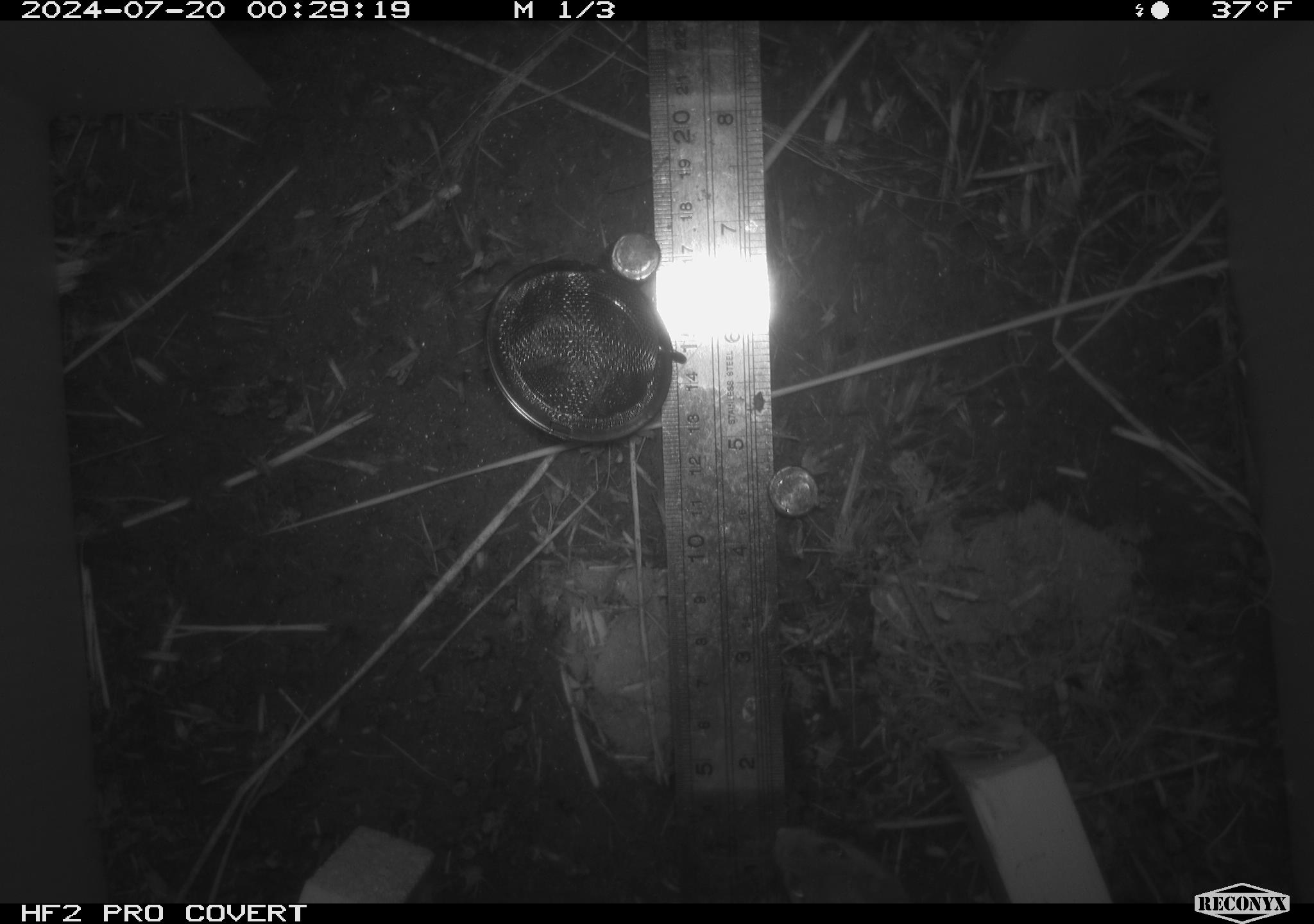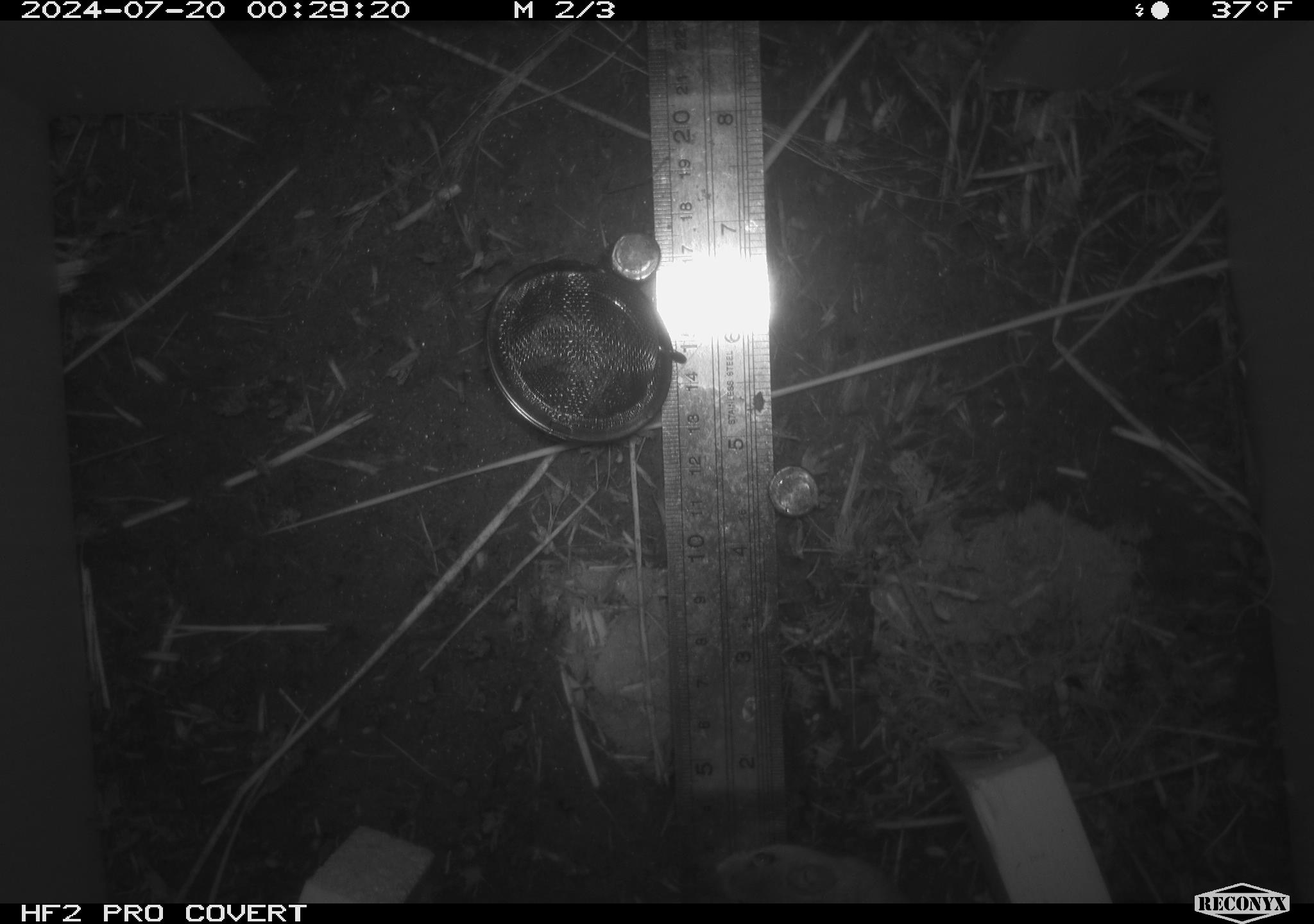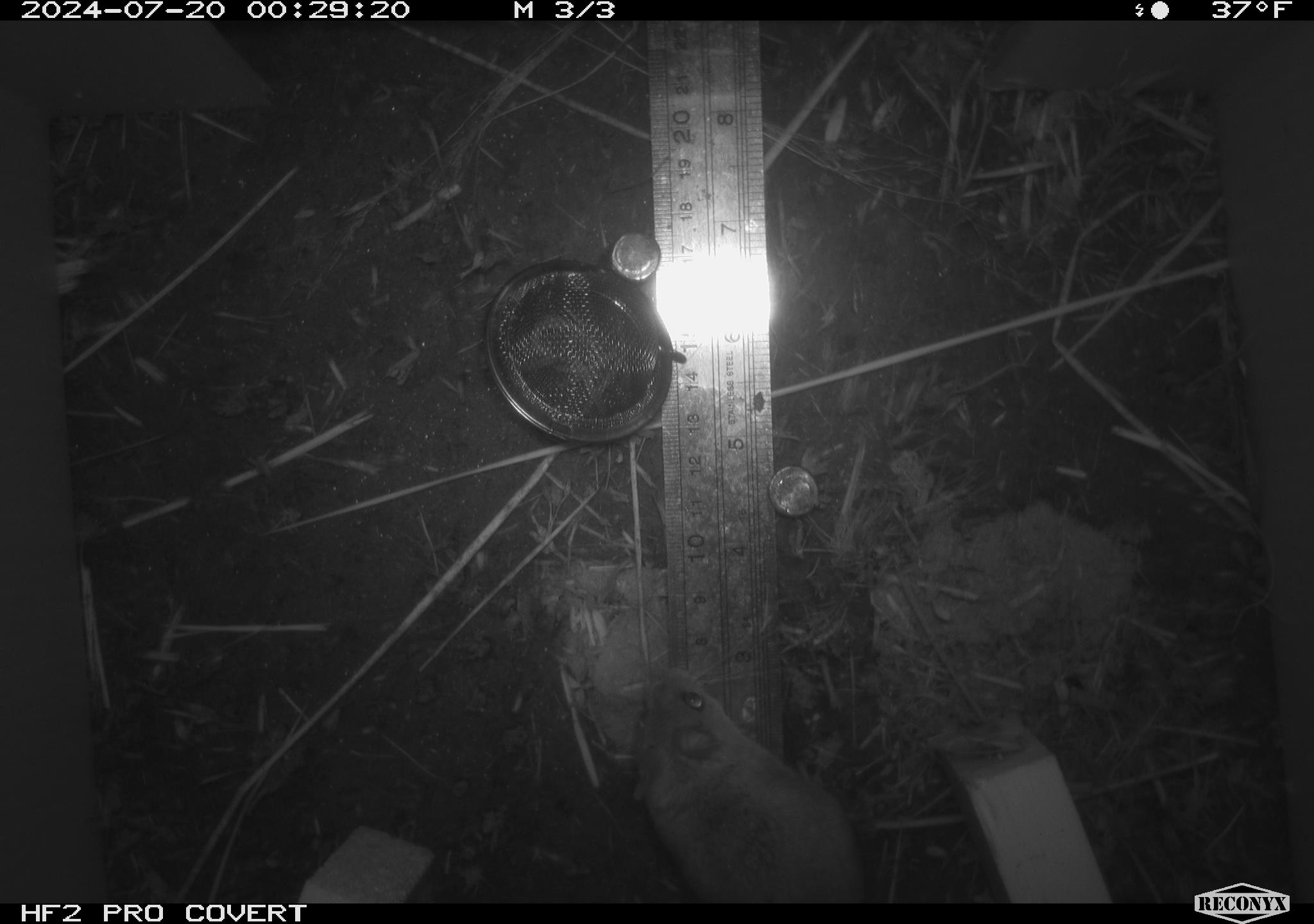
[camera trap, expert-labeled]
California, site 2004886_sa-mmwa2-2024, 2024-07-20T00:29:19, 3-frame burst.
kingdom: Animalia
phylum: Chordata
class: Mammalia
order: Rodentia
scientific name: Rodentia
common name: mouse species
Mouse species (Rodentia).